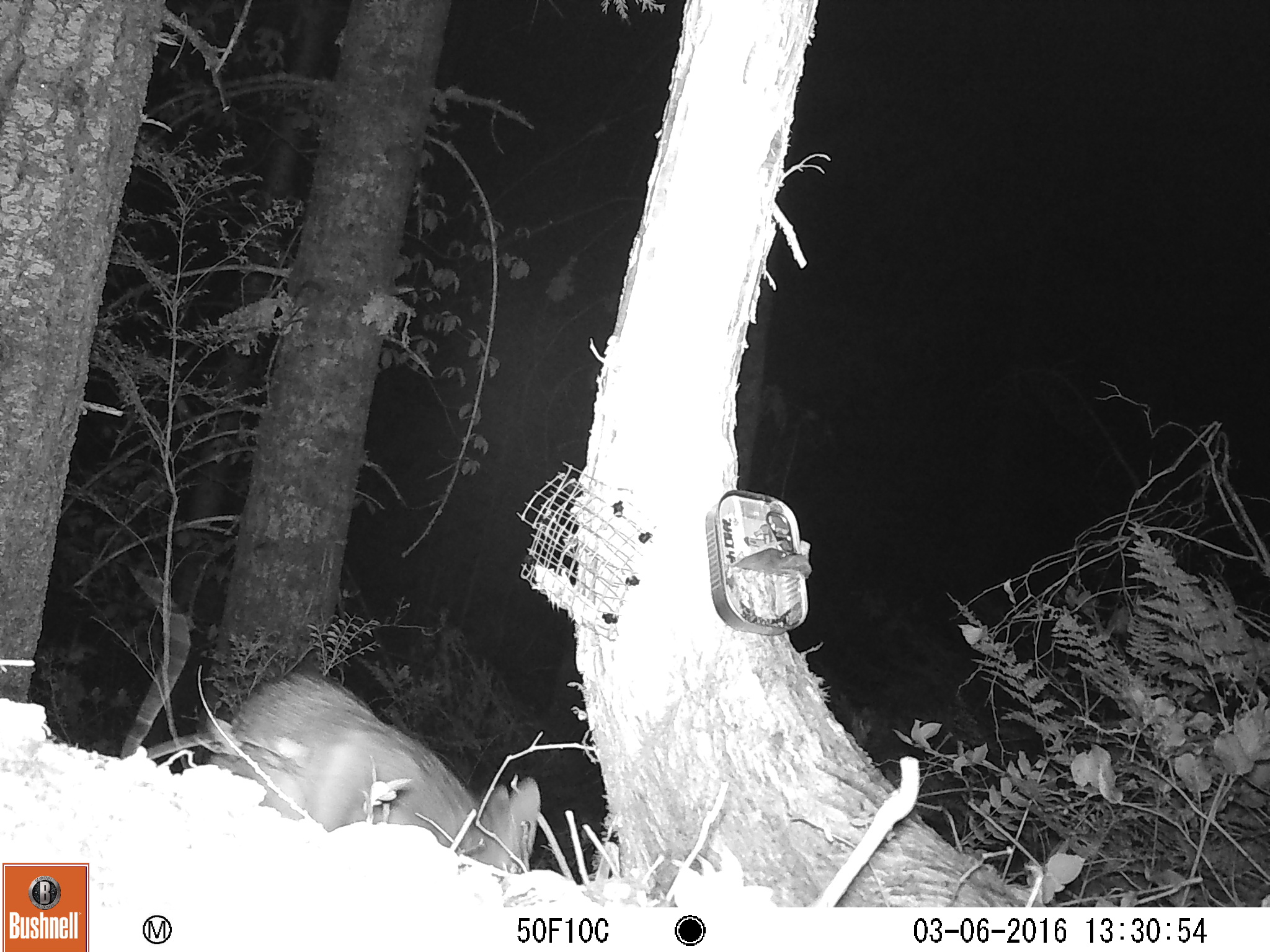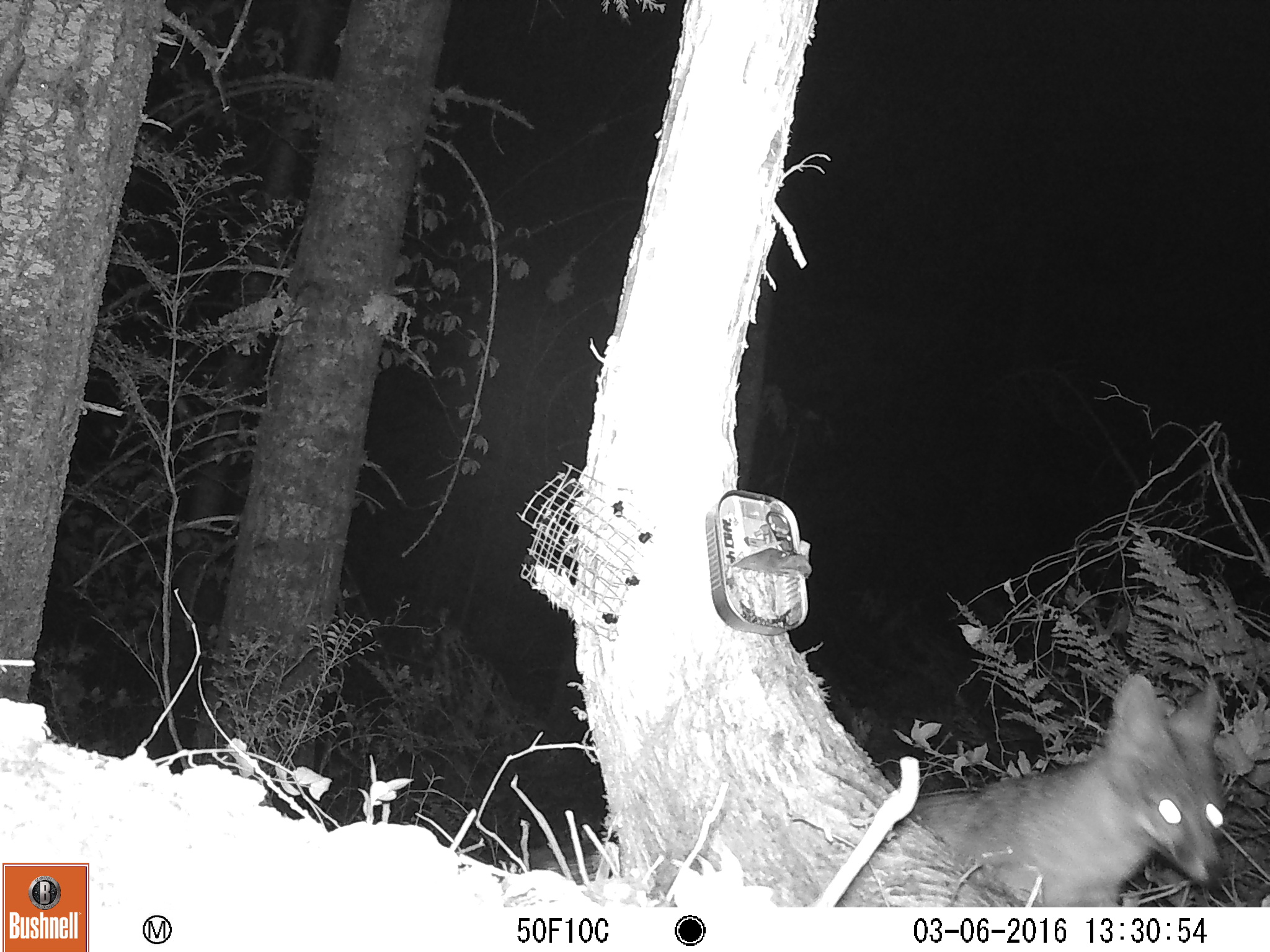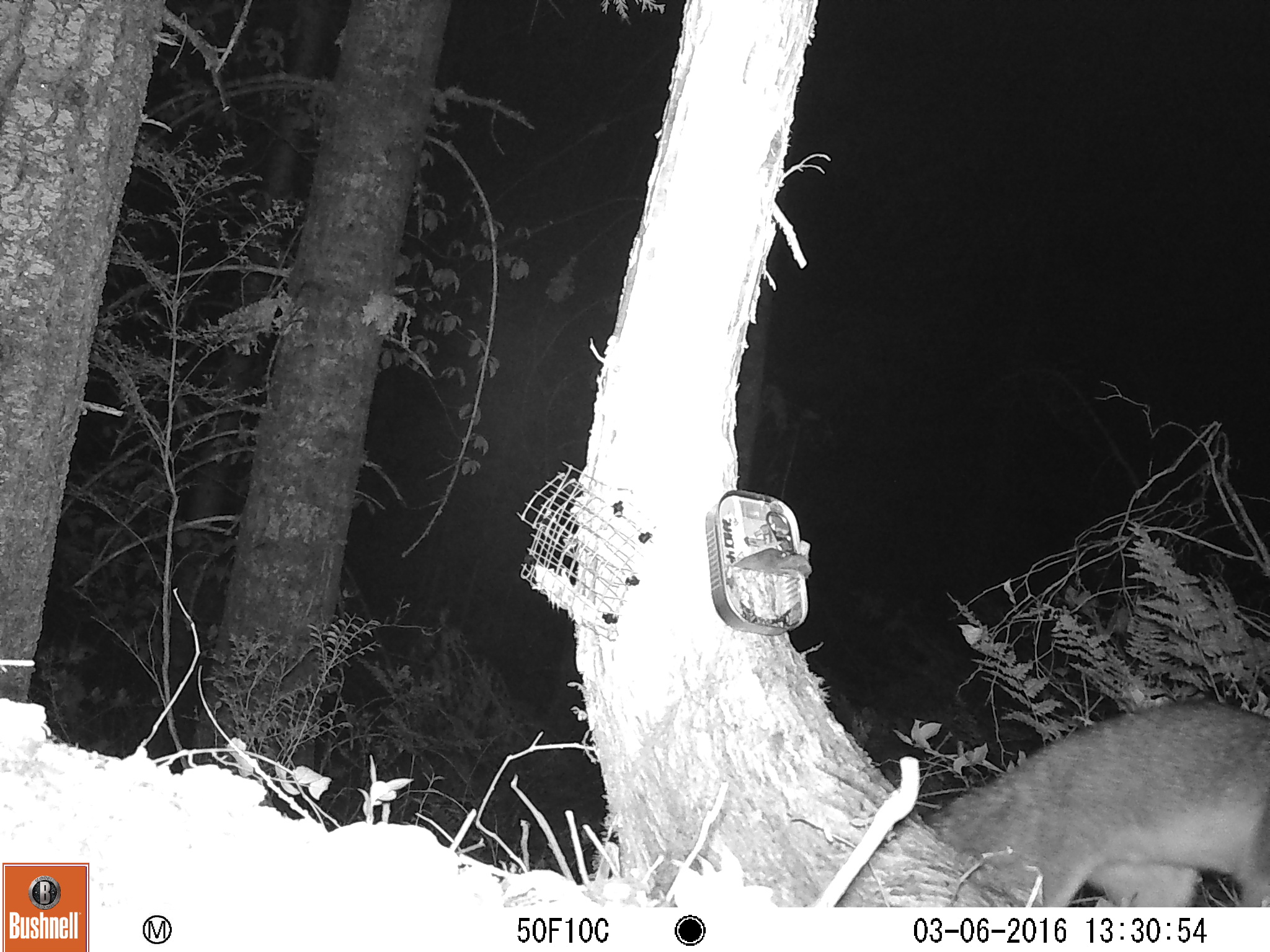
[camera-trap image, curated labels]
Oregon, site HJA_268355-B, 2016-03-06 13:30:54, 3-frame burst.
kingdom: Animalia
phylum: Chordata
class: Mammalia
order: Carnivora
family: Canidae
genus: Urocyon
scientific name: Urocyon cinereoargenteus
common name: gray fox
Gray fox (Urocyon cinereoargenteus).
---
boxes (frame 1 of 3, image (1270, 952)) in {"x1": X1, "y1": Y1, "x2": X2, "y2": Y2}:
gray fox: {"x1": 146, "y1": 655, "x2": 553, "y2": 888}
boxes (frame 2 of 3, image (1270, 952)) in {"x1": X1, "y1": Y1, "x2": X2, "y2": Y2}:
gray fox: {"x1": 865, "y1": 672, "x2": 1250, "y2": 905}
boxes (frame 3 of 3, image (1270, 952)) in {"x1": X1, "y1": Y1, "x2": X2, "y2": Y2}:
gray fox: {"x1": 883, "y1": 684, "x2": 1264, "y2": 908}